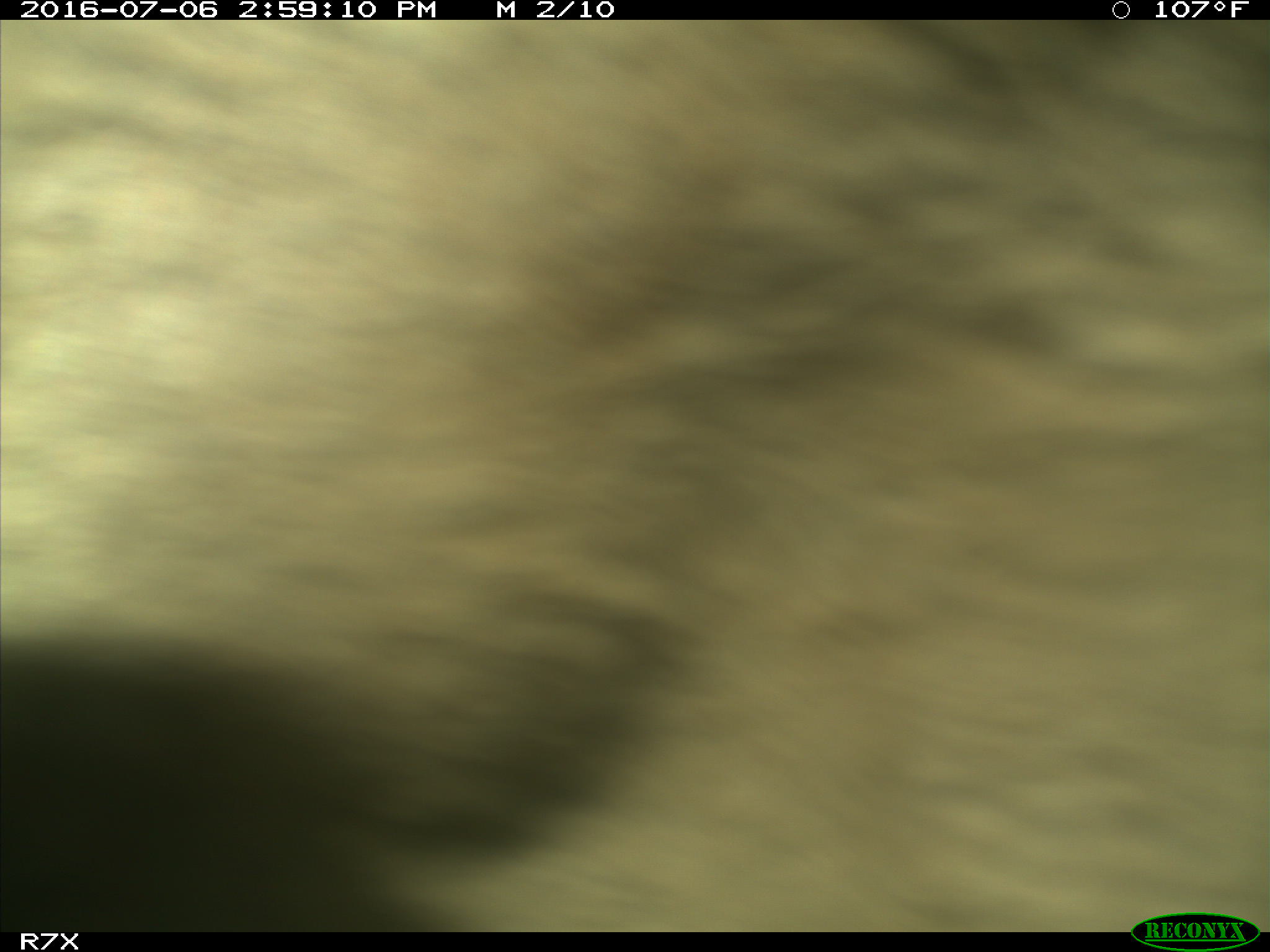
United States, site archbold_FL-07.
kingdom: Animalia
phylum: Chordata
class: Mammalia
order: Artiodactyla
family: Bovidae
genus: Bos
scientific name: Bos taurus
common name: domestic cow